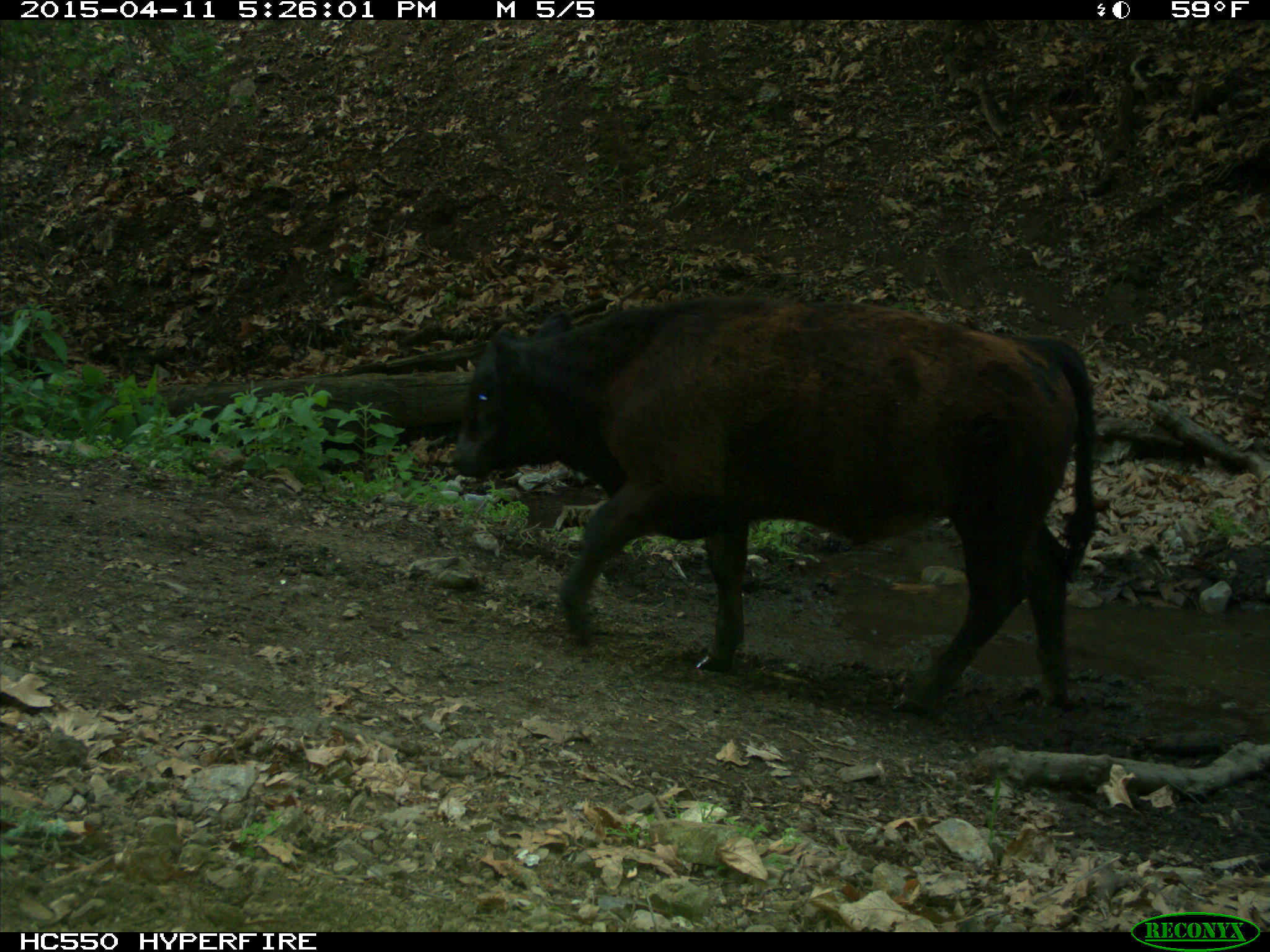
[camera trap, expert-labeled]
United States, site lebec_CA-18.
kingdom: Animalia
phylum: Chordata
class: Mammalia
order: Artiodactyla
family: Bovidae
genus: Bos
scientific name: Bos taurus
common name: domestic cow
Bos taurus (domestic cow).